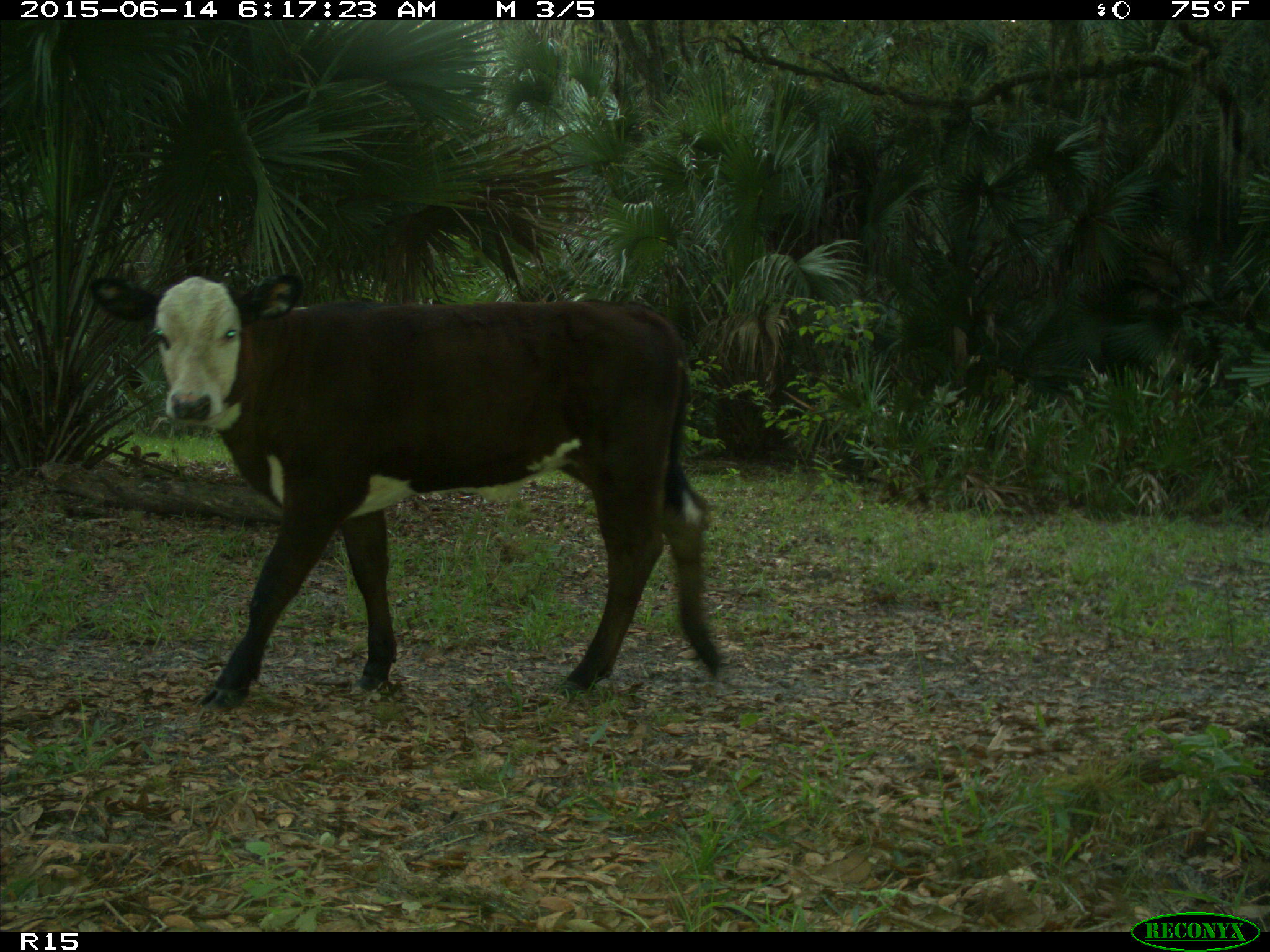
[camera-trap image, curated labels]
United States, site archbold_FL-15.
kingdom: Animalia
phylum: Chordata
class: Mammalia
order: Artiodactyla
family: Bovidae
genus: Bos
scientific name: Bos taurus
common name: domestic cow